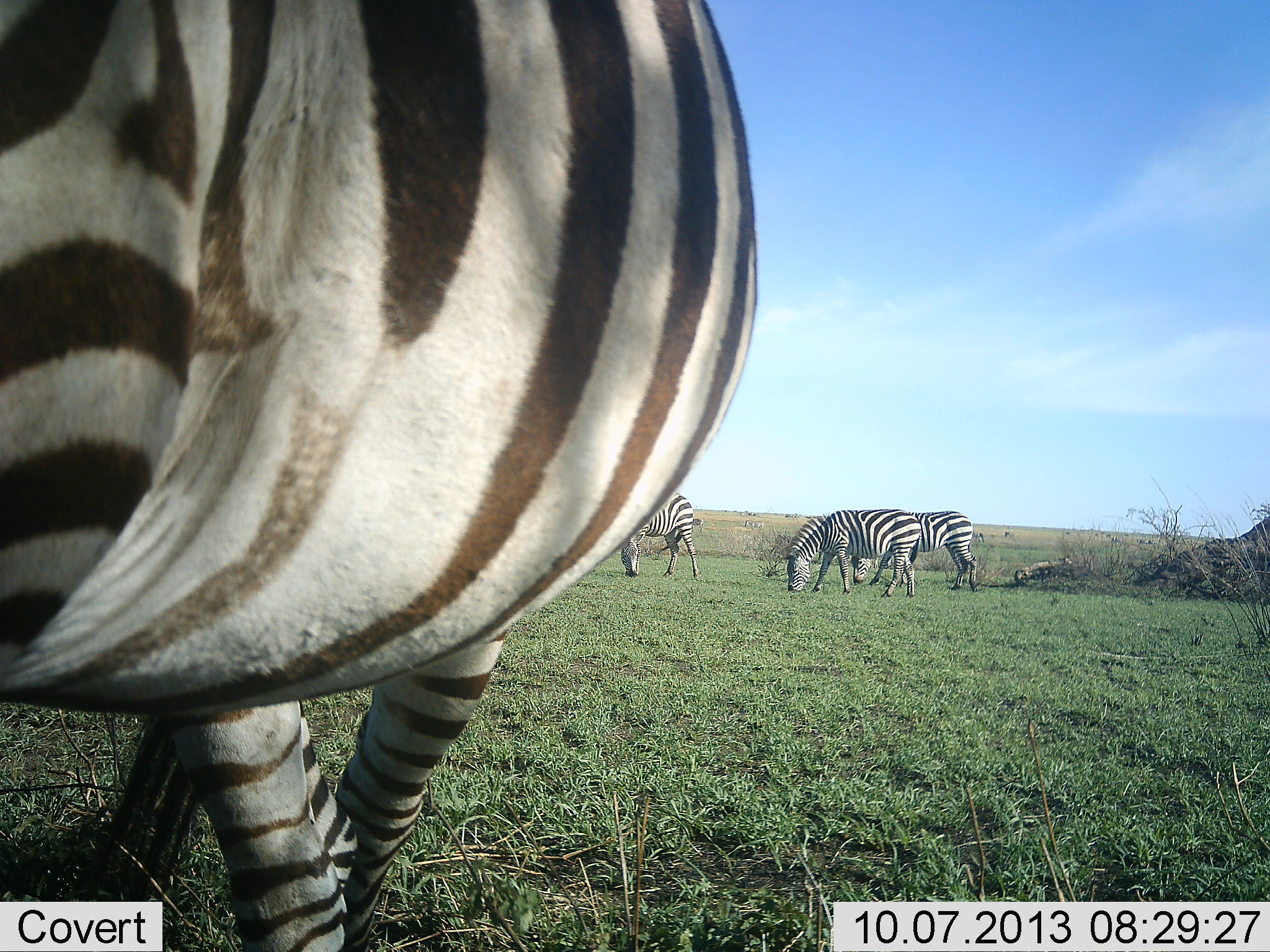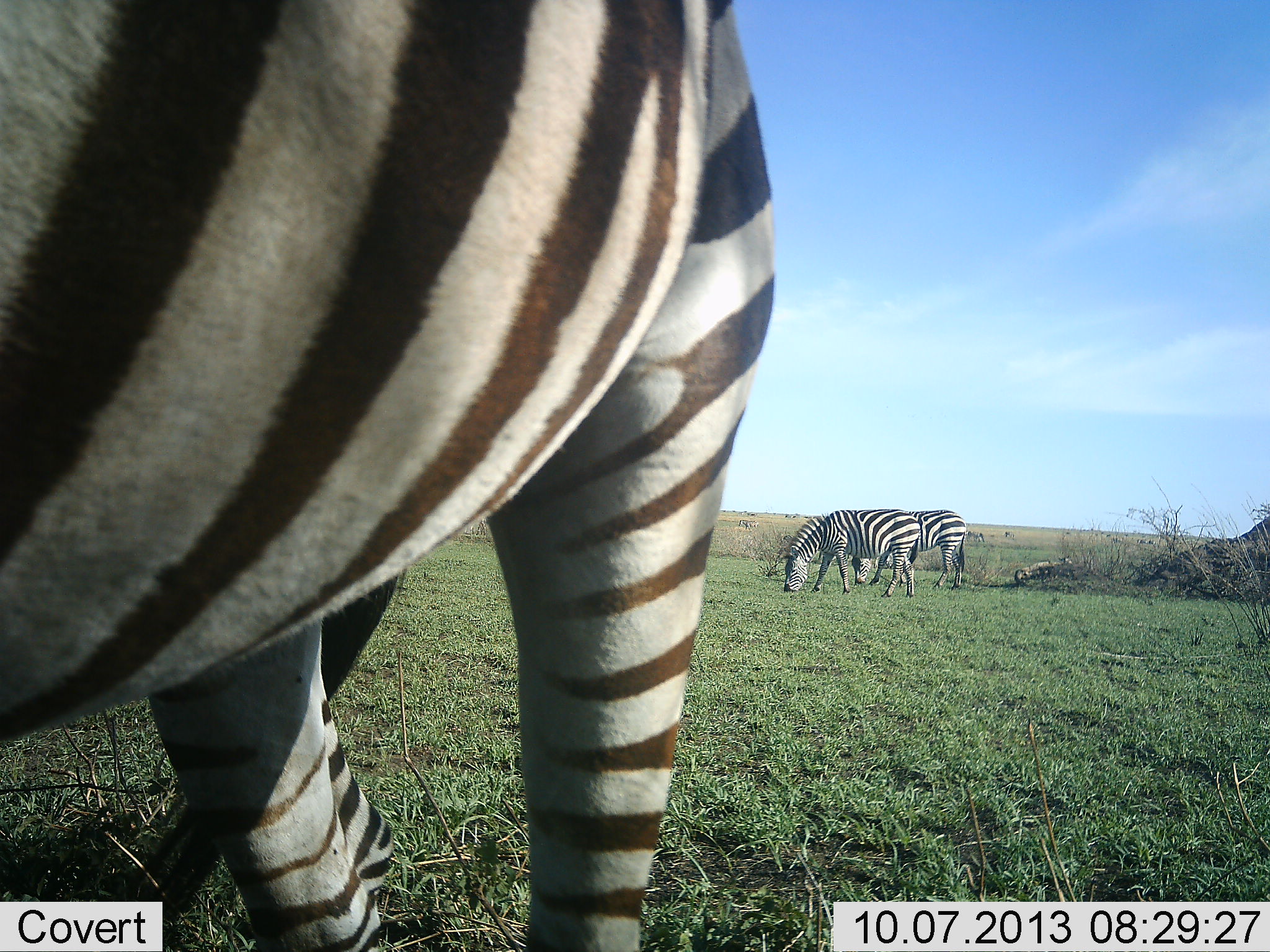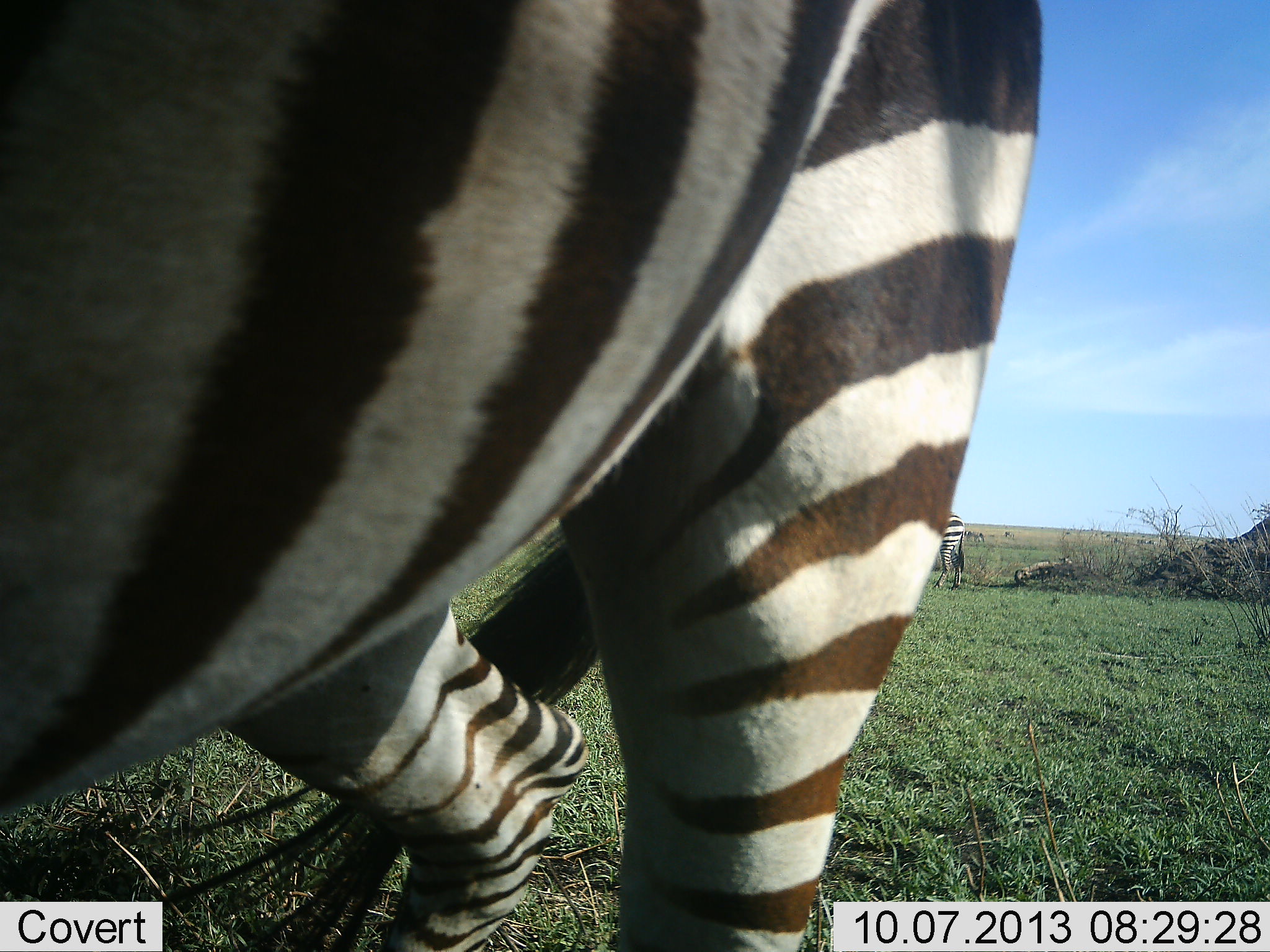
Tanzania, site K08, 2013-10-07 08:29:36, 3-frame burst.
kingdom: Animalia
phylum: Chordata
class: Mammalia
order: Perissodactyla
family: Equidae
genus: Equus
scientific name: Equus quagga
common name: plains zebra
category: zebra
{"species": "zebra (plains zebra) (Equus quagga)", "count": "4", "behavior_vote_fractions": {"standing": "41%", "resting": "6%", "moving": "21%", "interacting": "0%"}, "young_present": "0%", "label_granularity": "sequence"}